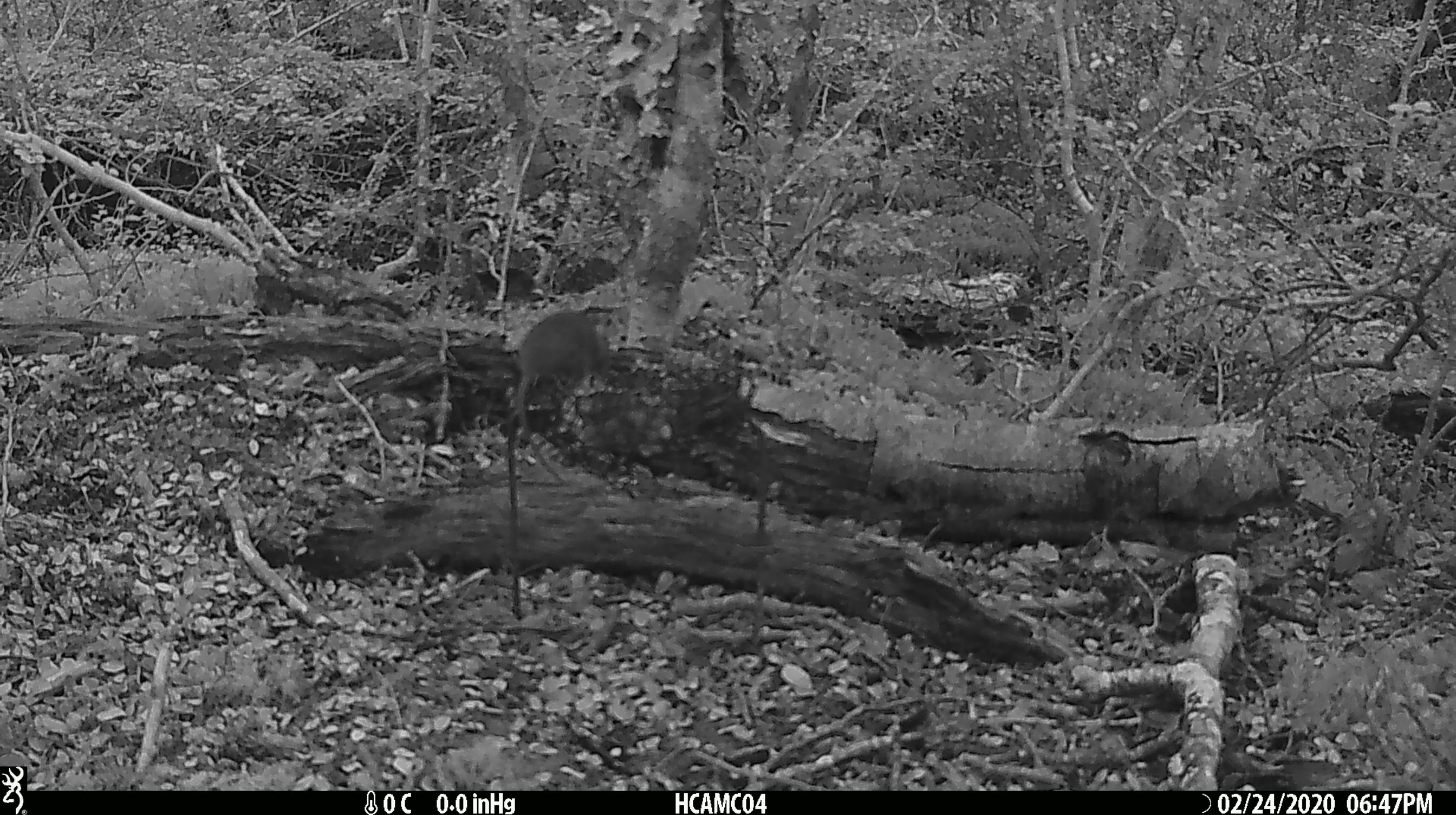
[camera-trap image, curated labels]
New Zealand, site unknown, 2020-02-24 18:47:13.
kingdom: Animalia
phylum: Chordata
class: Mammalia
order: Rodentia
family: Muridae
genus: Mus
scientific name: Mus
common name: mouse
Mouse (Mus).